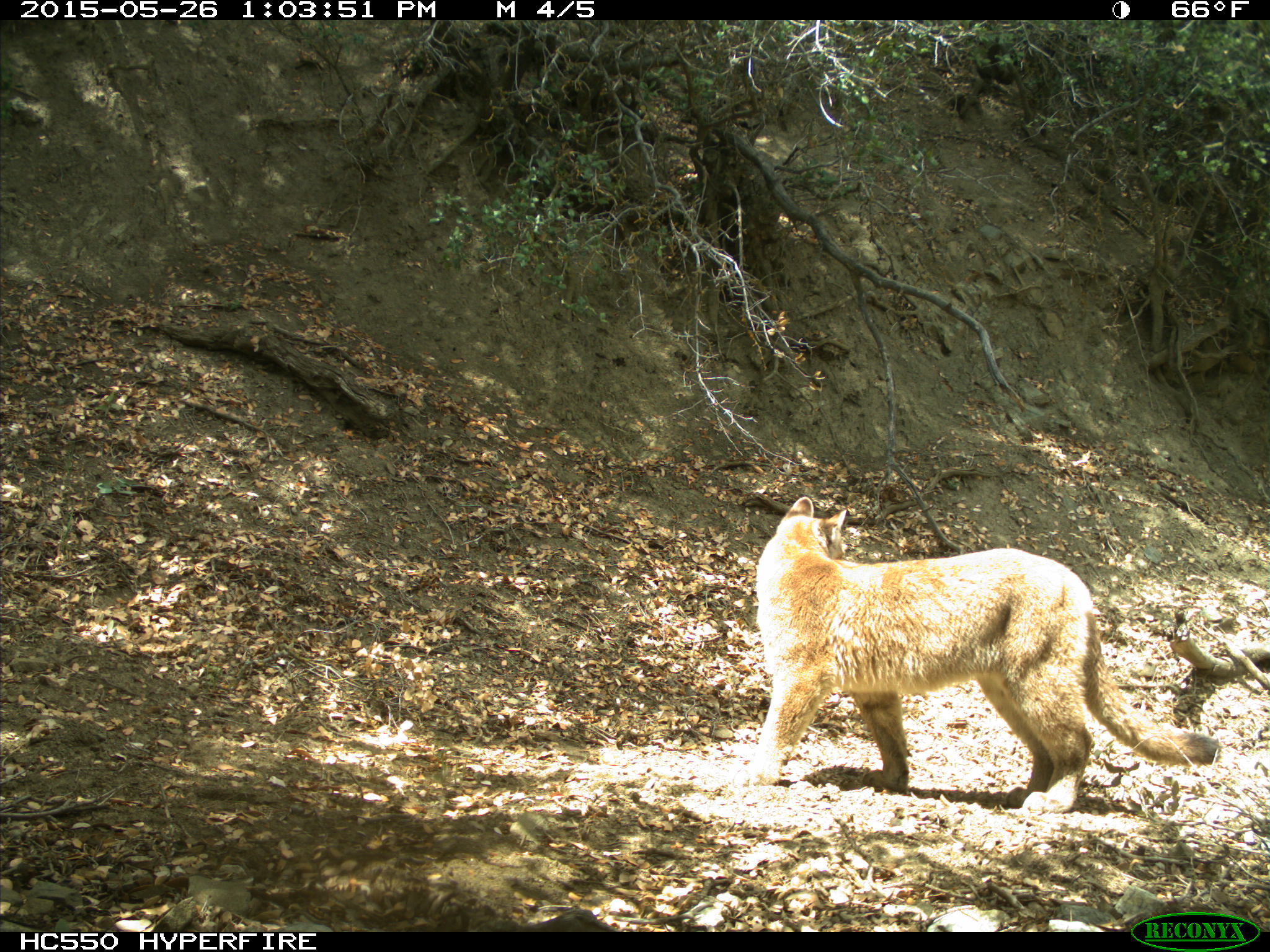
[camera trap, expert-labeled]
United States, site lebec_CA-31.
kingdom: Animalia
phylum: Chordata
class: Mammalia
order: Carnivora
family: Felidae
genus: Puma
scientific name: Puma concolor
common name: mountain lion